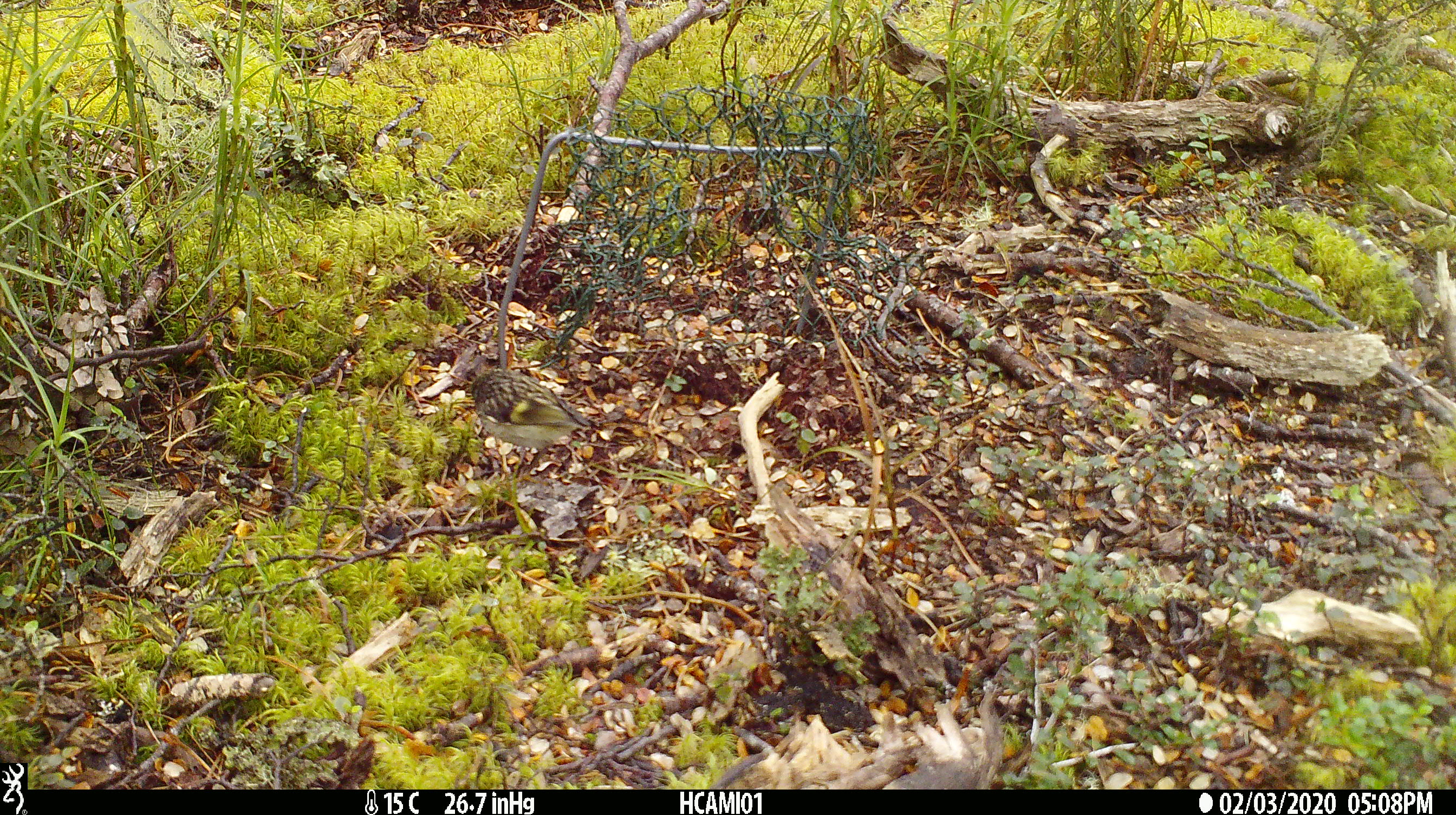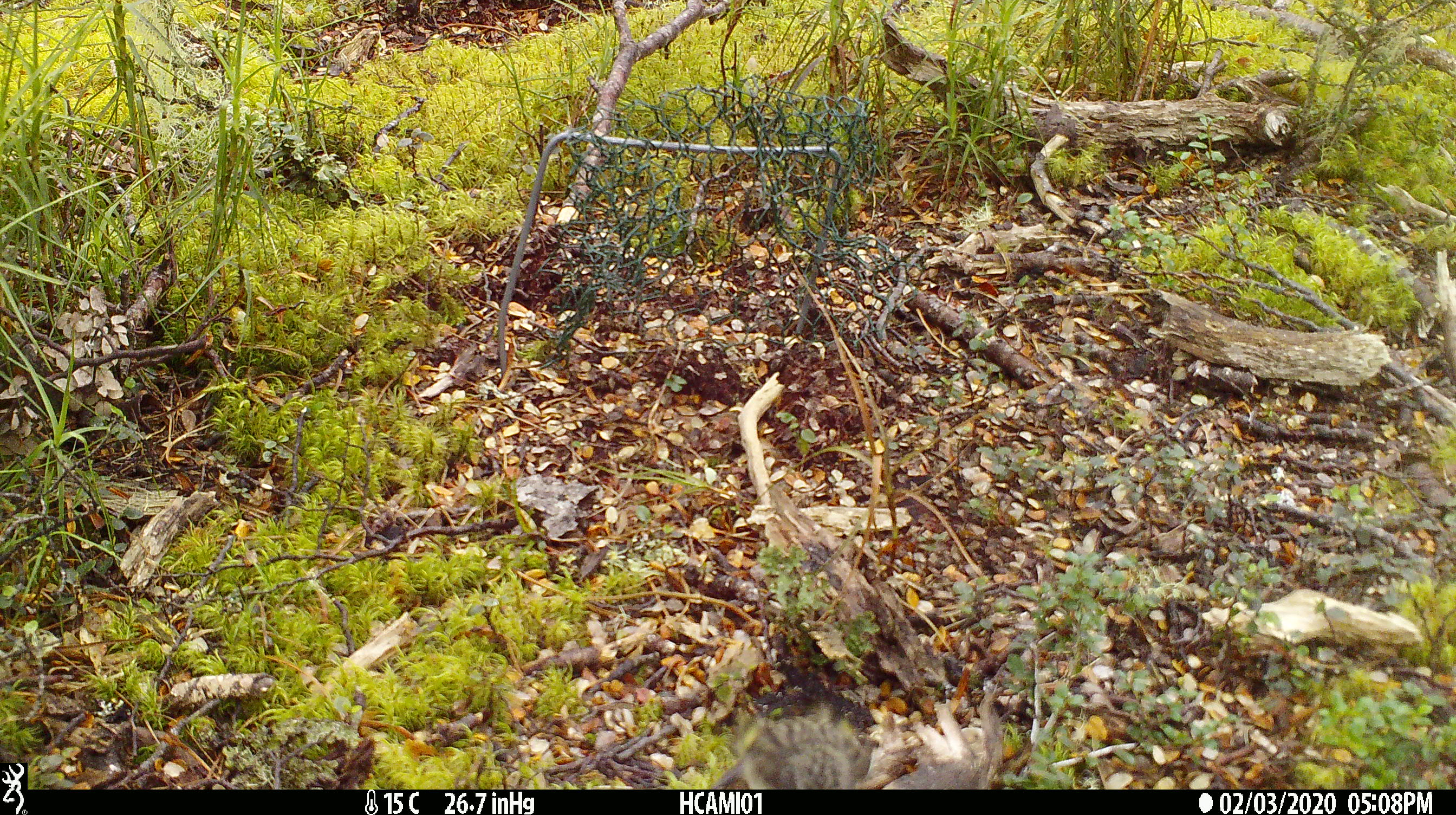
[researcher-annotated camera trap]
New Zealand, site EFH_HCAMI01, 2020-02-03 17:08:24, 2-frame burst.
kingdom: Animalia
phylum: Chordata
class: Aves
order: Passeriformes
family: Acanthisittidae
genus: Acanthisitta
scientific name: Acanthisitta chloris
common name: rifleman